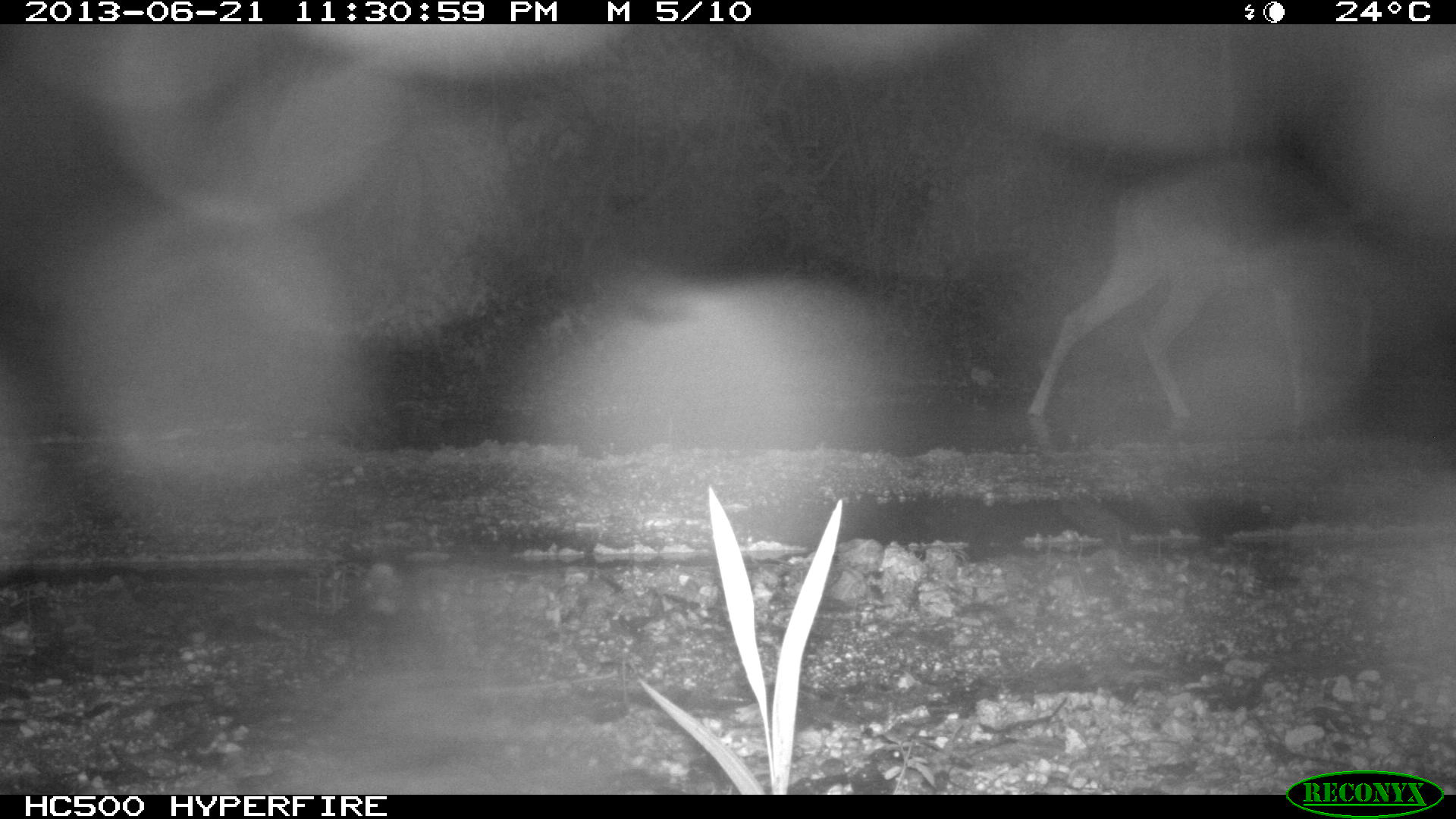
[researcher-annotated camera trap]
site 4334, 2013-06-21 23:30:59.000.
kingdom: Animalia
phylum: Chordata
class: Mammalia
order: Artiodactyla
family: Cervidae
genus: Odocoileus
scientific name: Odocoileus virginianus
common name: white-tailed deer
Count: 1.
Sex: female.